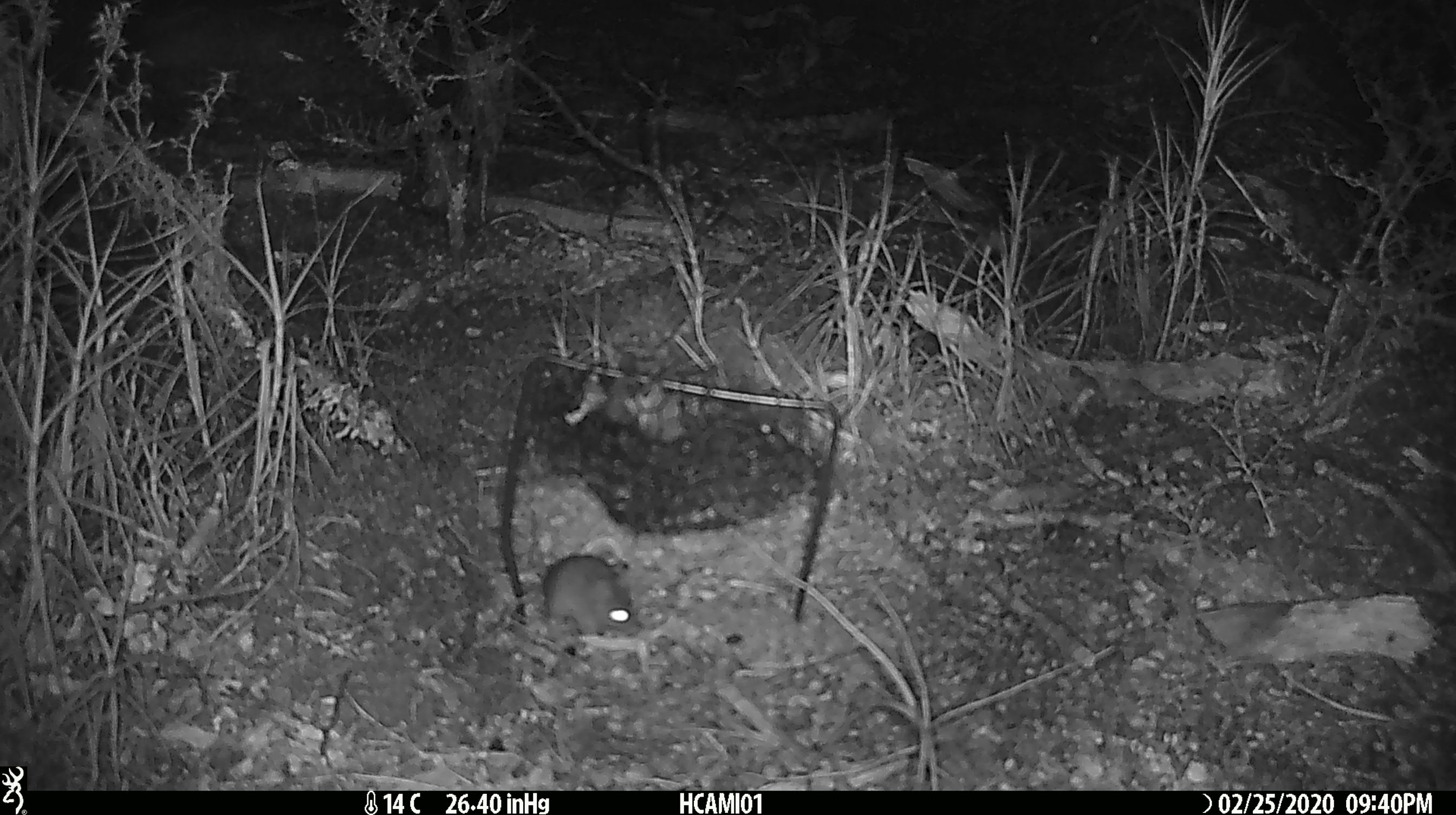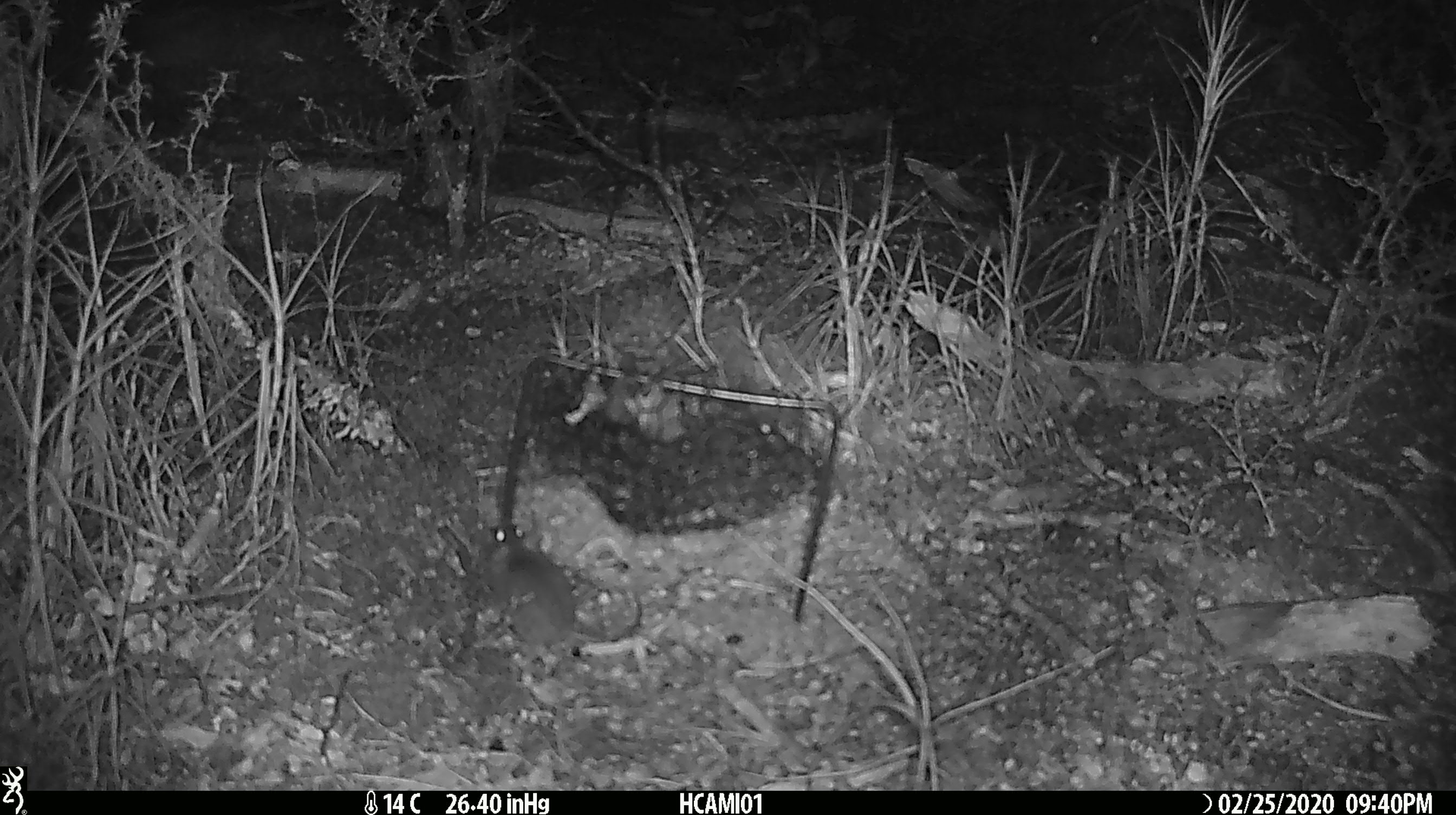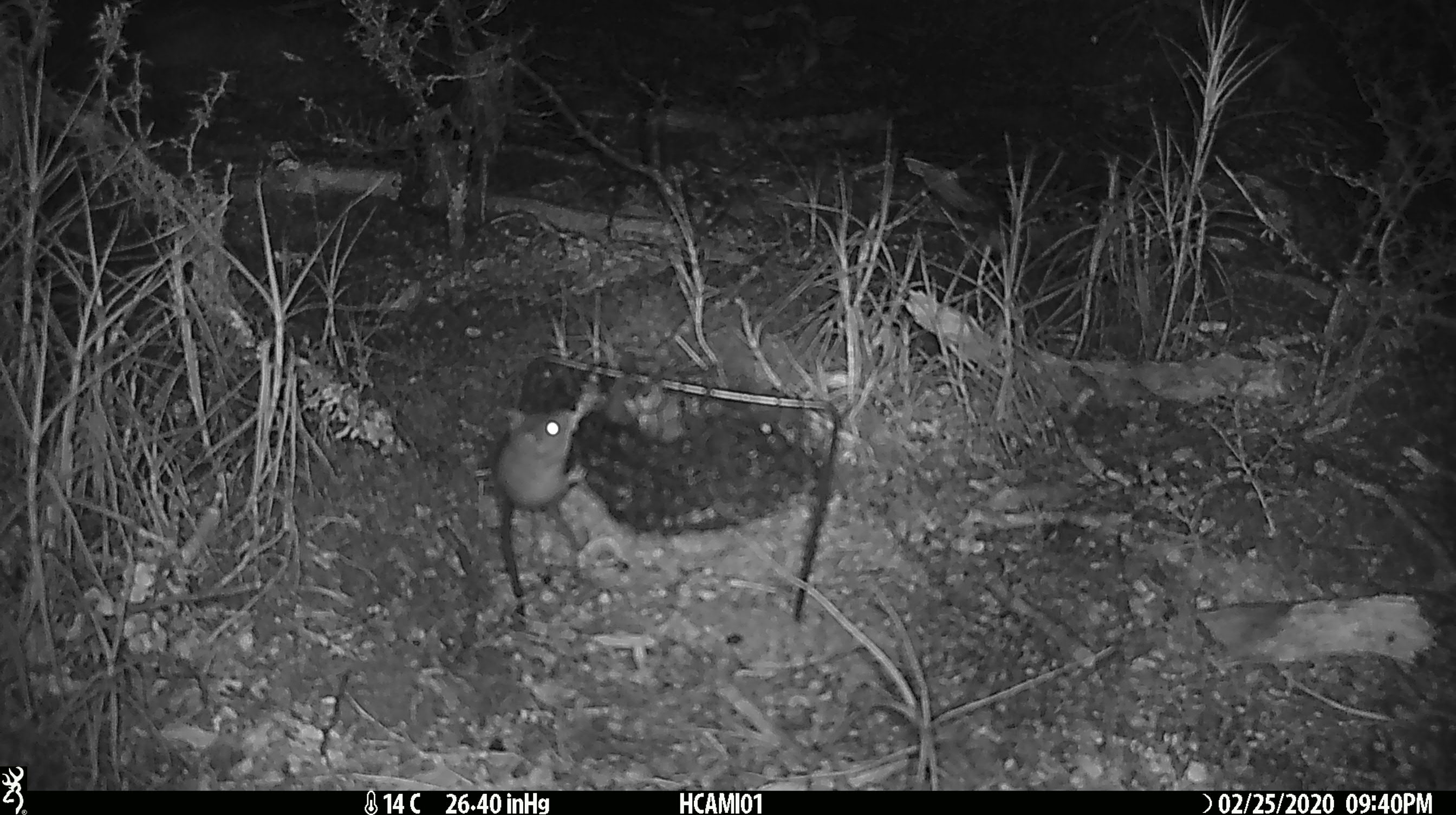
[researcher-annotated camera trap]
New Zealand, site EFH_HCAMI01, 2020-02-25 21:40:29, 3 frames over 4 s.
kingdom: Animalia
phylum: Chordata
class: Mammalia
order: Rodentia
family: Muridae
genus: Mus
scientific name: Mus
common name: mouse